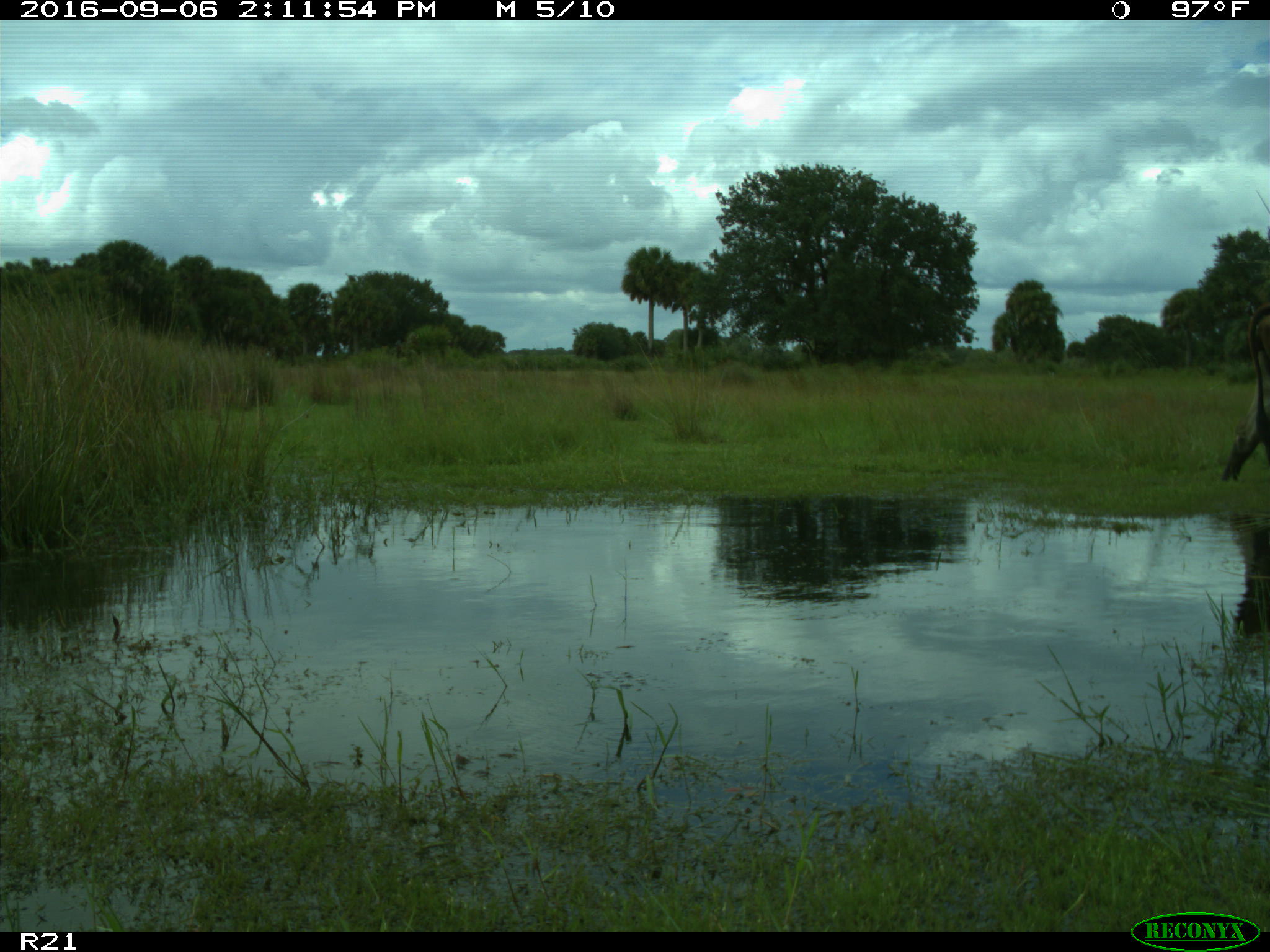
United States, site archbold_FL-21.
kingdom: Animalia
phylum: Chordata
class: Mammalia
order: Artiodactyla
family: Bovidae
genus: Bos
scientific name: Bos taurus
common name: domestic cow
Bos taurus (domestic cow).